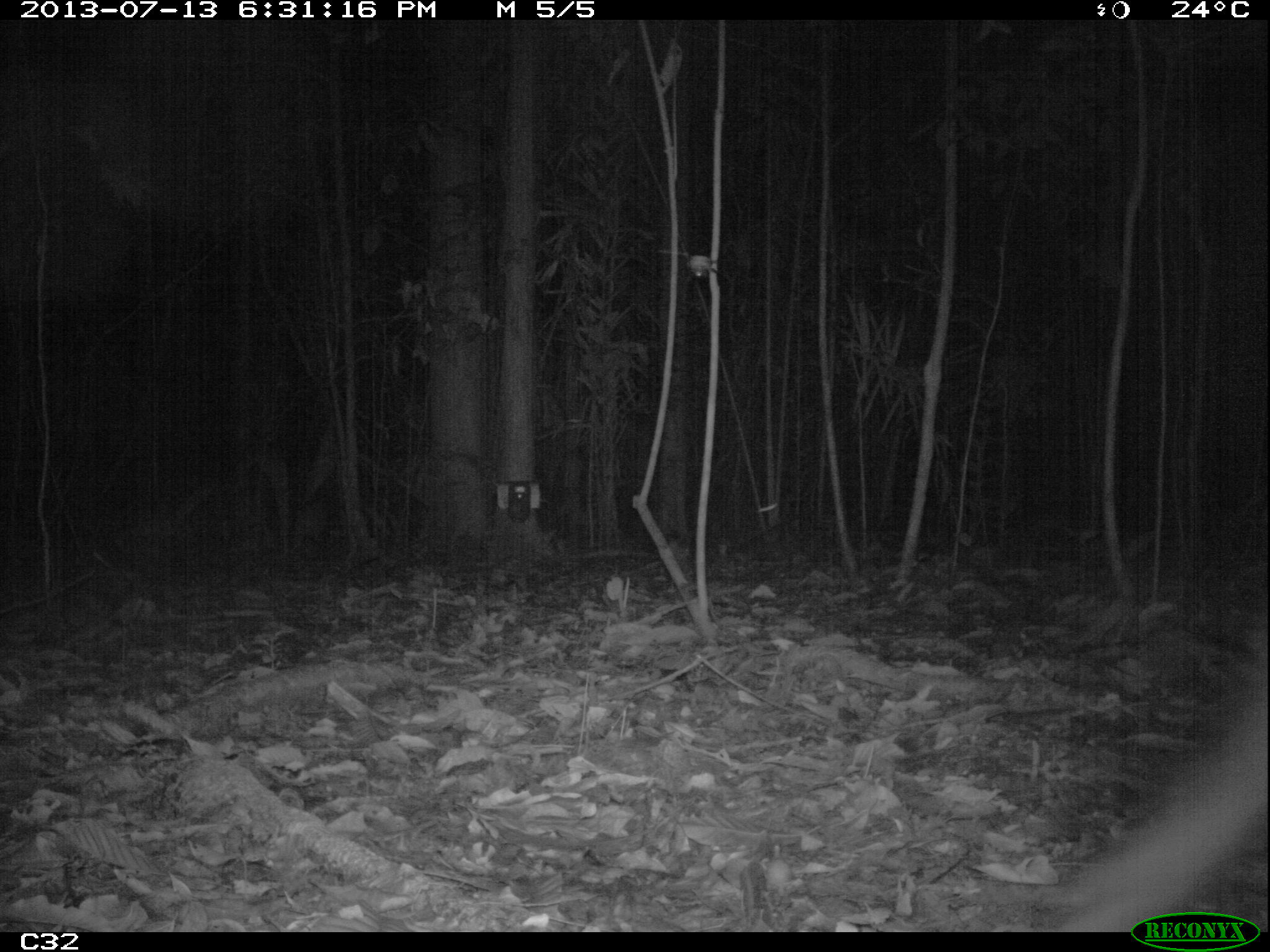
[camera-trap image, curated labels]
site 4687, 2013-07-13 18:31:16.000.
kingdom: Animalia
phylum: Chordata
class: Mammalia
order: Perissodactyla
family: Tapiridae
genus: Tapirus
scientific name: Tapirus terrestris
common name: south american tapir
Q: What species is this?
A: Tapirus terrestris (south american tapir).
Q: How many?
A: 1.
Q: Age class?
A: Adult.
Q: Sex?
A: Female.